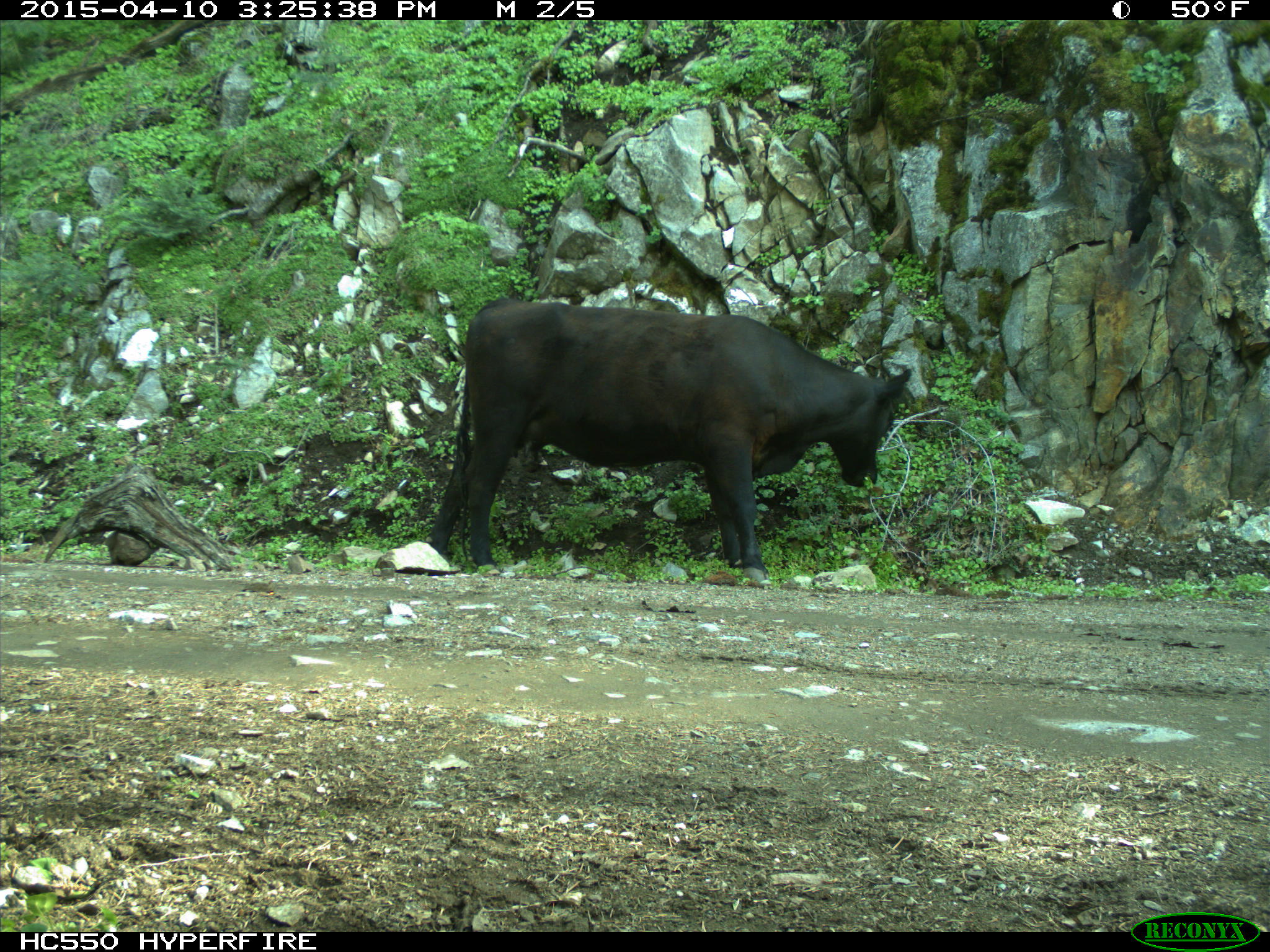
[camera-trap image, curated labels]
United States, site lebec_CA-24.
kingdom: Animalia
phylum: Chordata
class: Mammalia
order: Artiodactyla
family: Bovidae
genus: Bos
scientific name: Bos taurus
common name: domestic cow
Bos taurus (domestic cow).